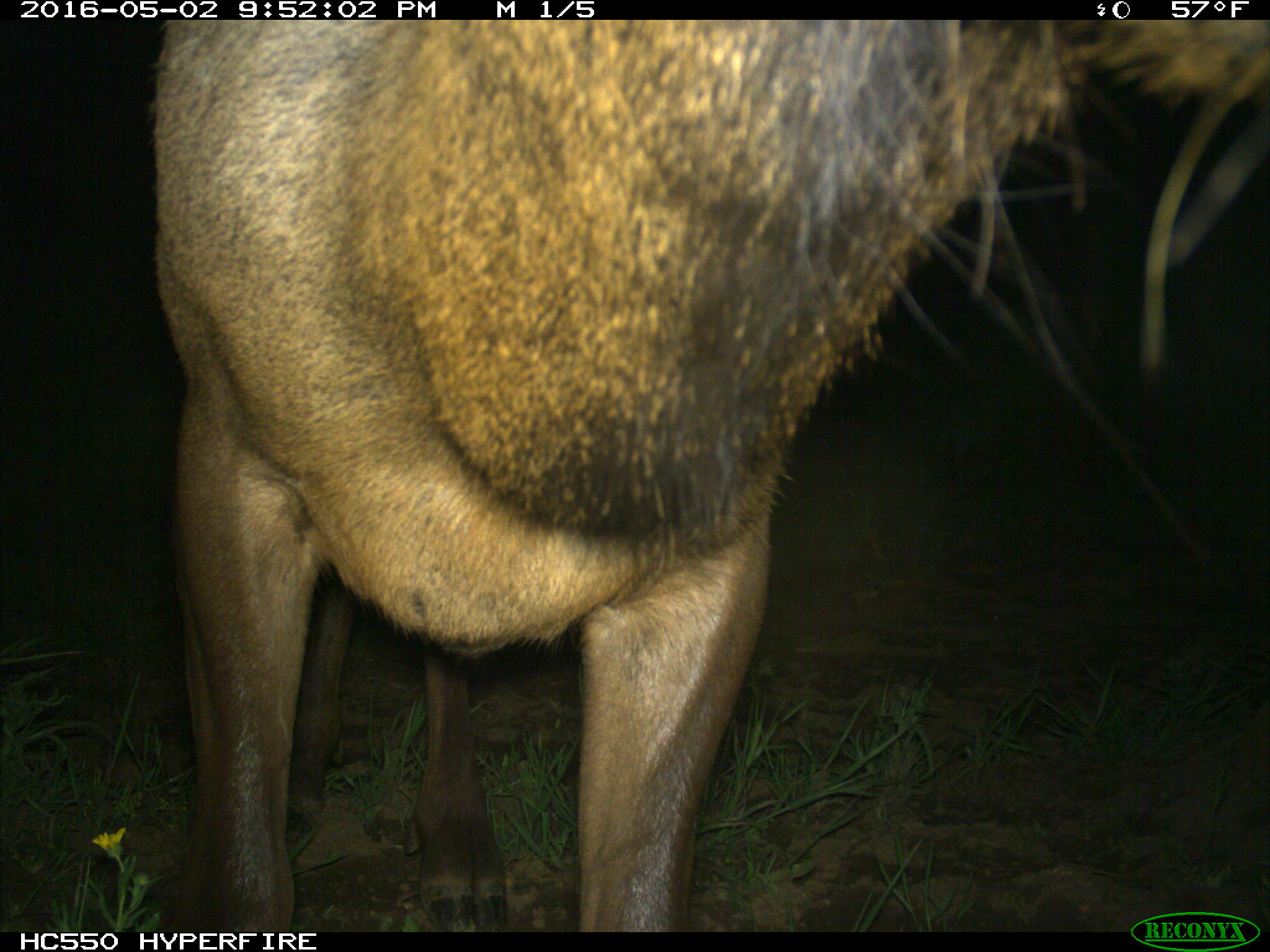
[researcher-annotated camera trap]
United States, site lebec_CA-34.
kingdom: Animalia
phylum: Chordata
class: Mammalia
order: Artiodactyla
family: Cervidae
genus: Cervus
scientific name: Cervus canadensis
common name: elk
Cervus canadensis (elk).